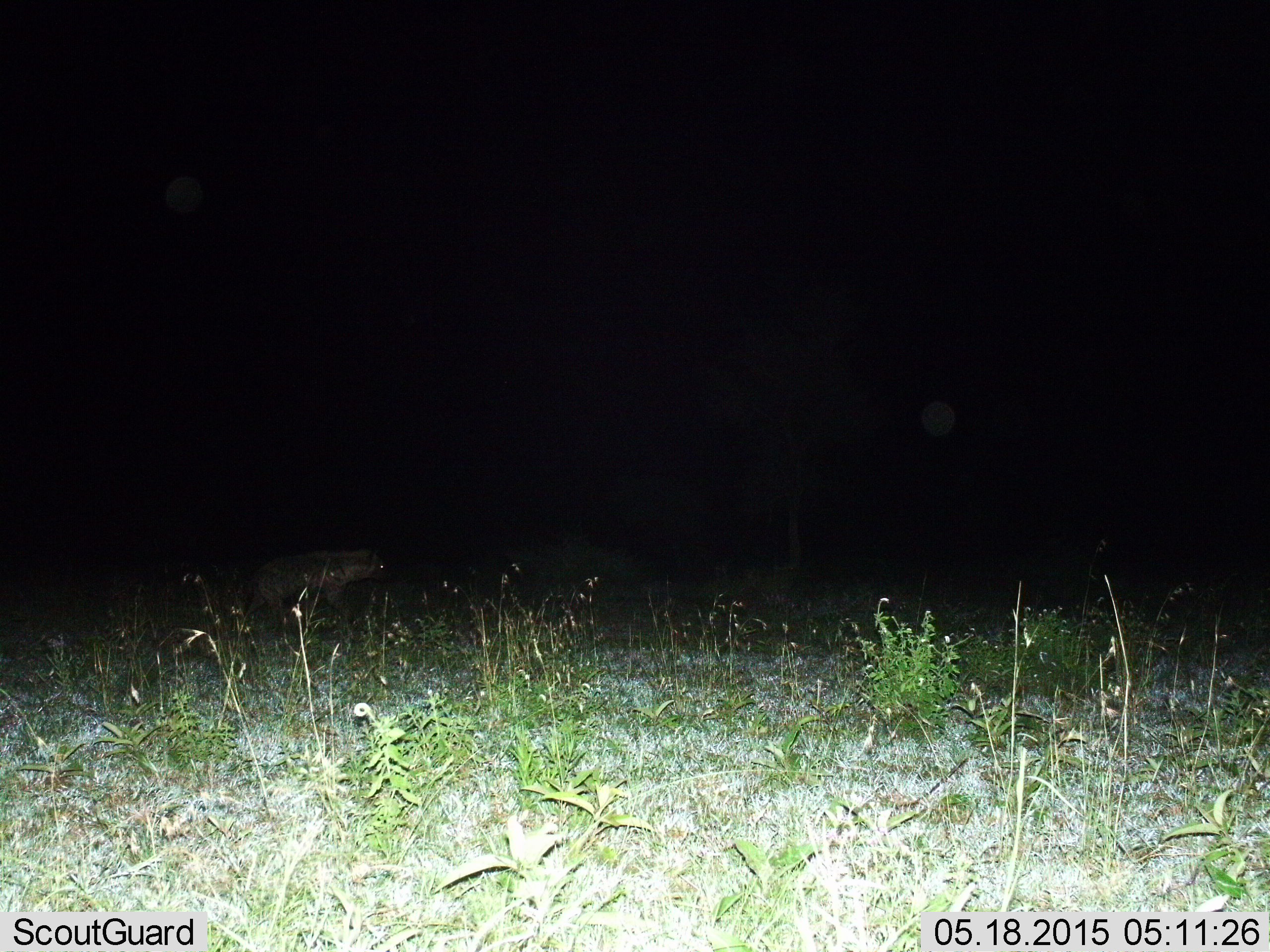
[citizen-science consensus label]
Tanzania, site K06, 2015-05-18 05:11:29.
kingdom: Animalia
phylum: Chordata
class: Mammalia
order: Carnivora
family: Hyaenidae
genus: Crocuta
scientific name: Crocuta crocuta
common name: spotted hyena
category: hyenaspotted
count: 1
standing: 20%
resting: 0%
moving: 80%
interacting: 0%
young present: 0%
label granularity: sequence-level